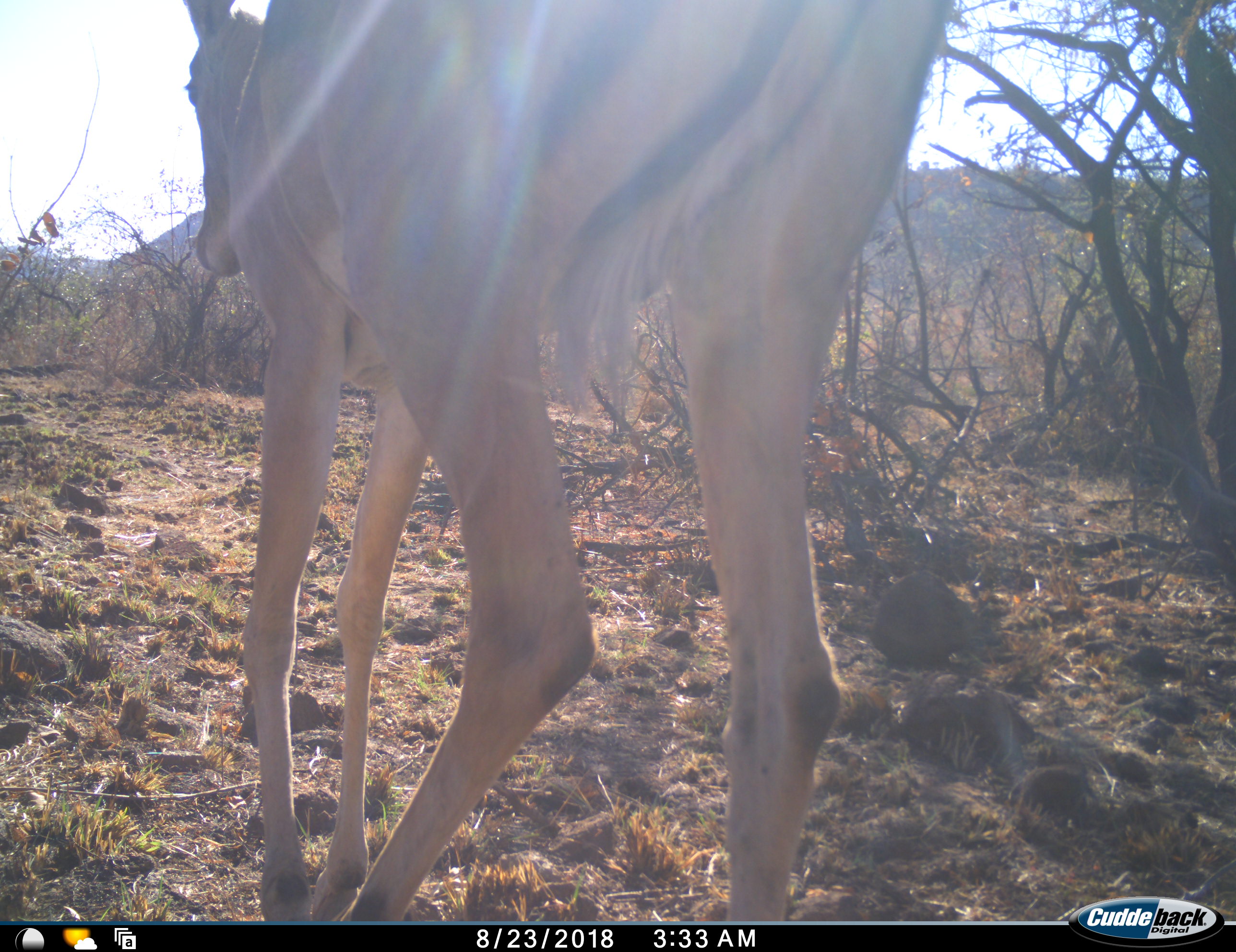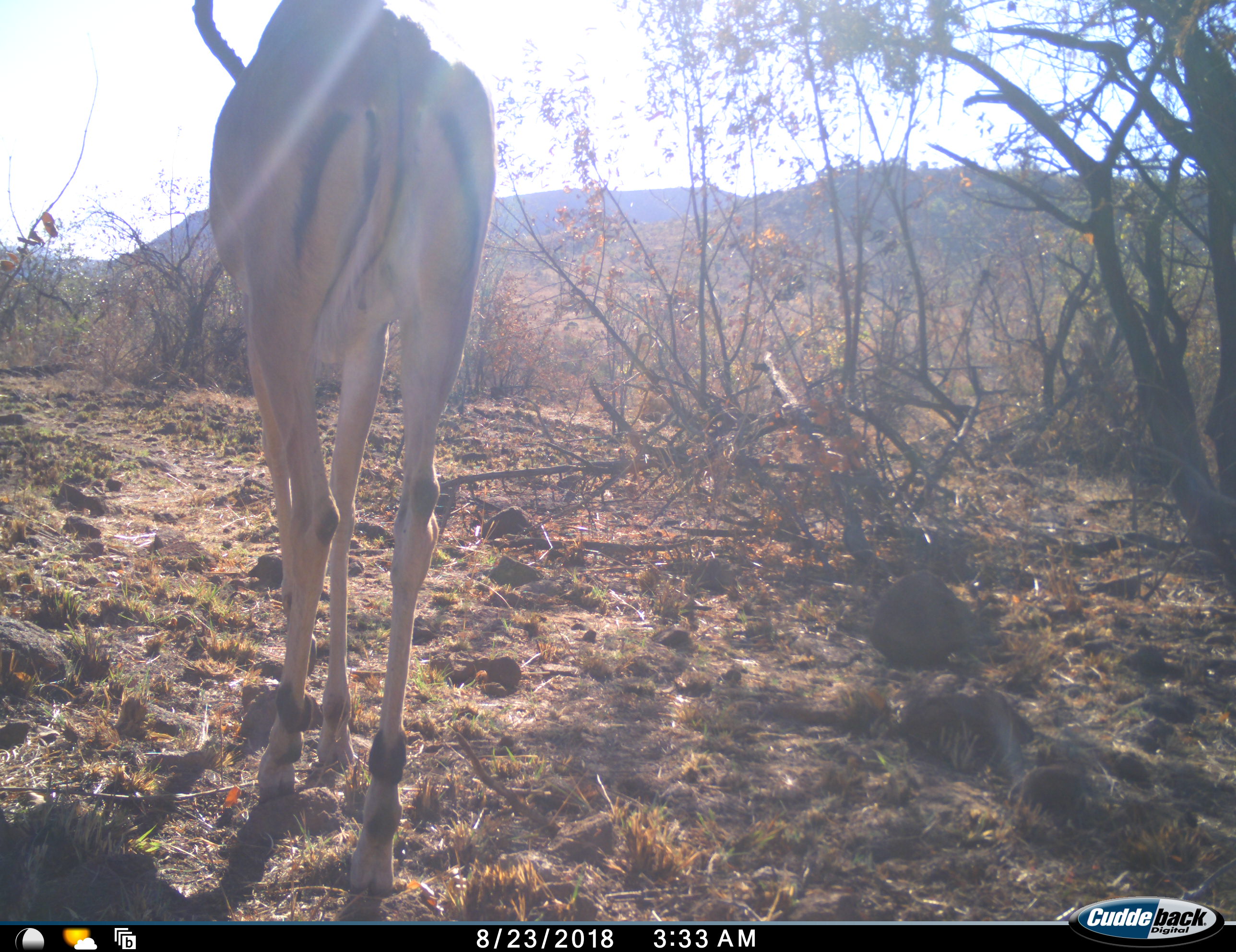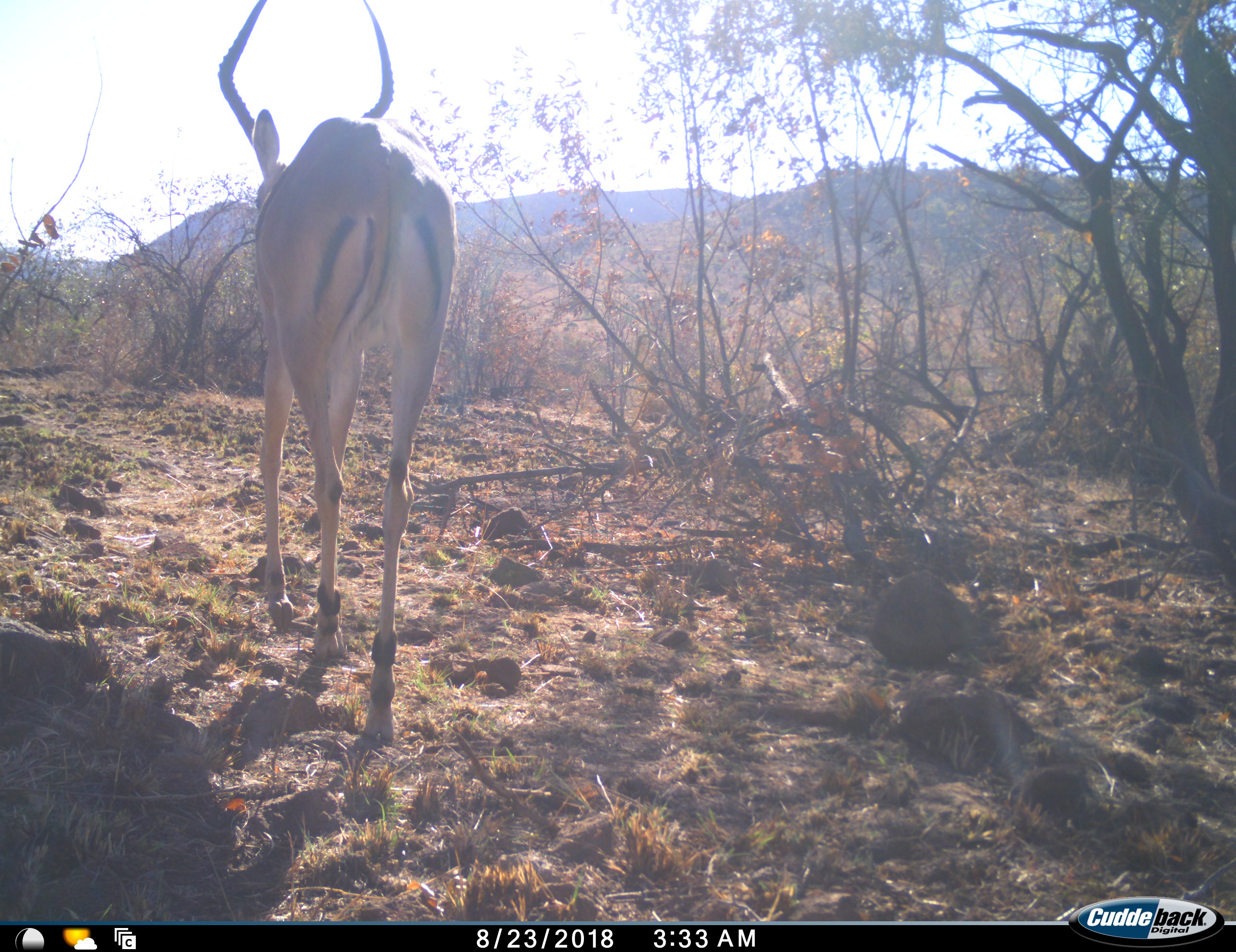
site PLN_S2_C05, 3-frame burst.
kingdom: Animalia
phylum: Chordata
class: Mammalia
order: Artiodactyla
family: Bovidae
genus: Aepyceros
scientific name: Aepyceros melampus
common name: impala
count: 1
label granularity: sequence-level